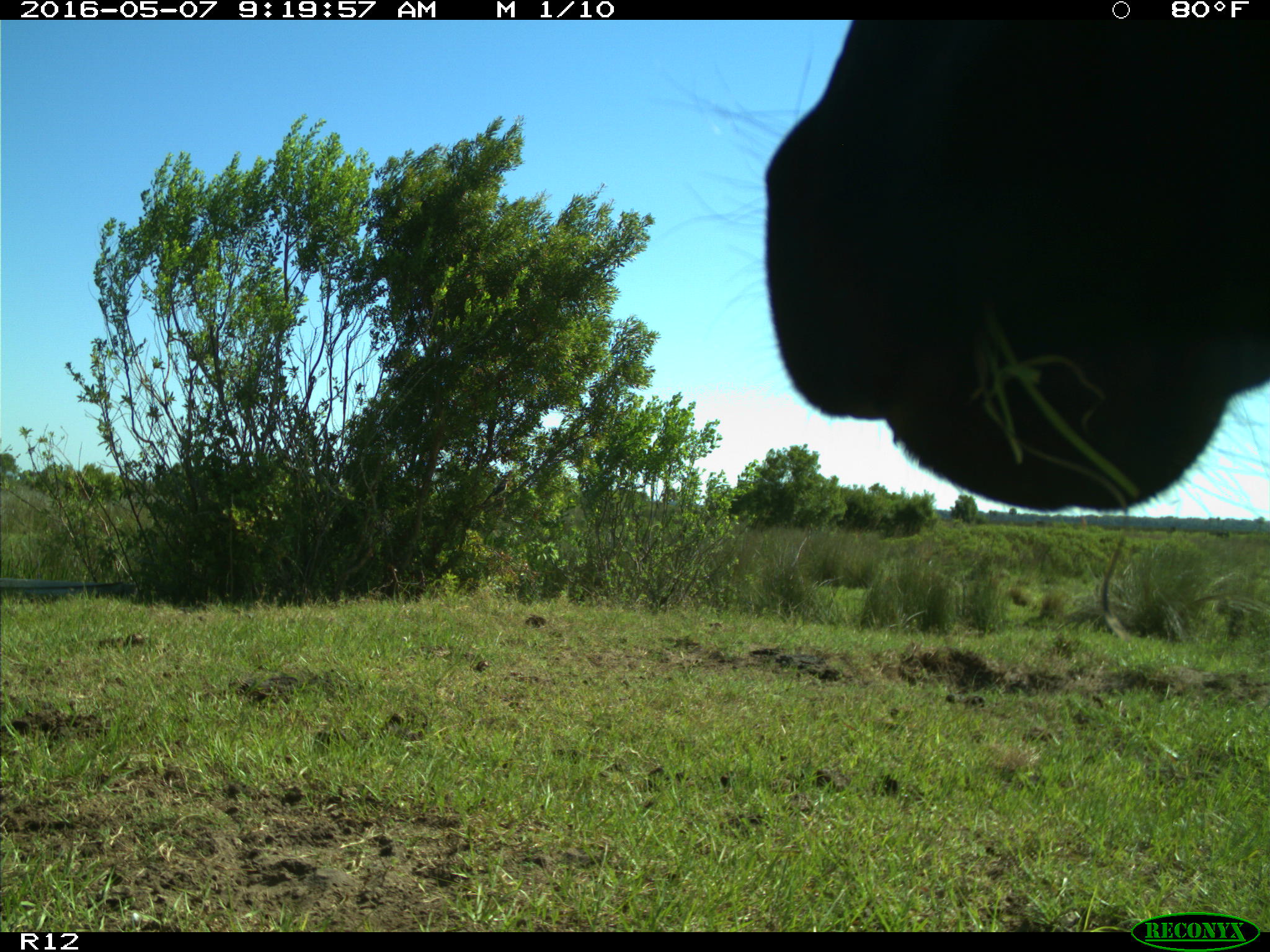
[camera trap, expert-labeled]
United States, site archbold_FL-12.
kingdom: Animalia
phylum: Chordata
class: Mammalia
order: Artiodactyla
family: Bovidae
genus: Bos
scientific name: Bos taurus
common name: domestic cow